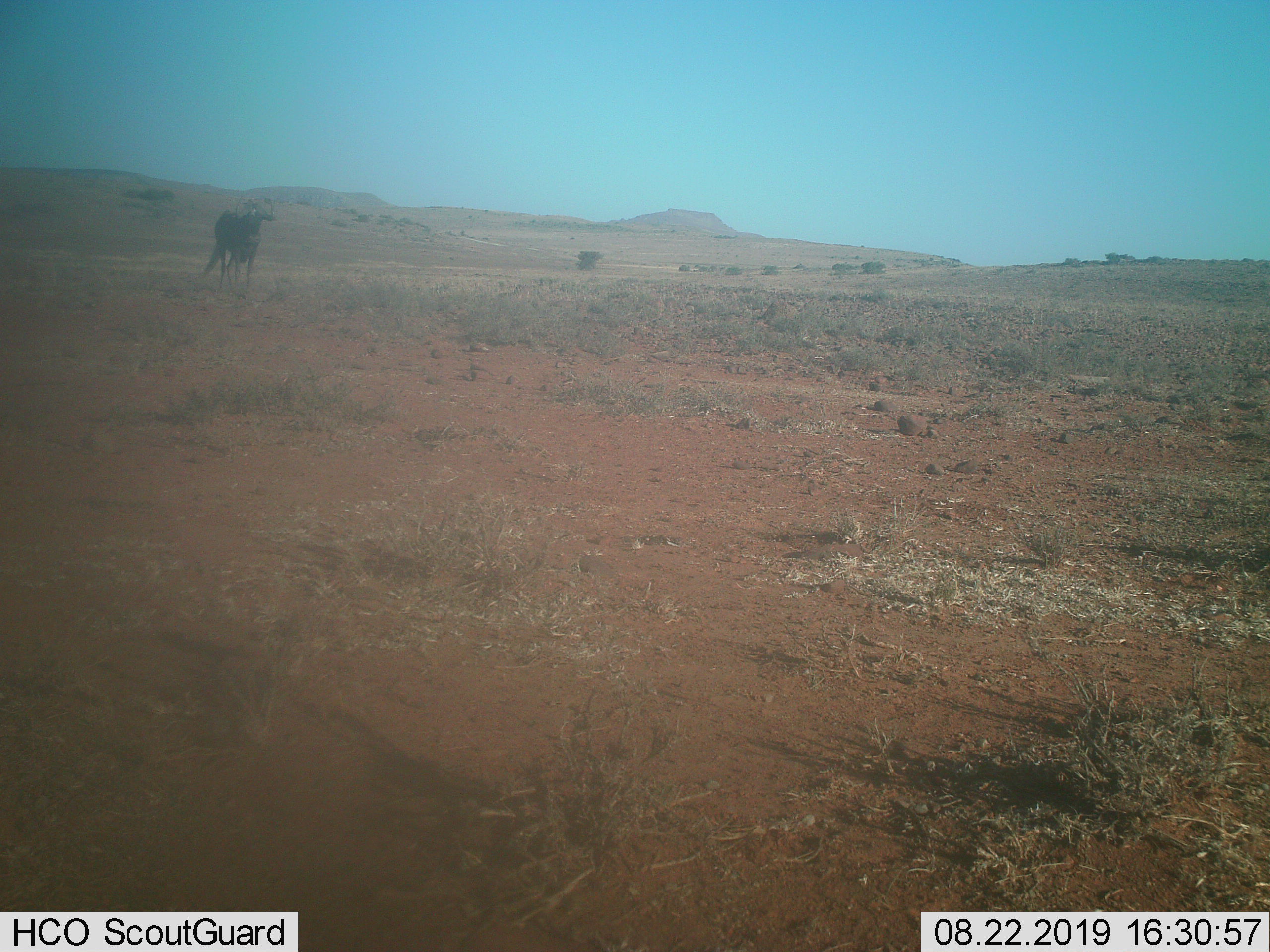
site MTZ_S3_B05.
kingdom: Animalia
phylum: Chordata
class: Mammalia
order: Artiodactyla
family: Bovidae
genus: Connochaetes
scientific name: Connochaetes gnou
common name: black wildebeest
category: wildebeestblack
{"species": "wildebeestblack (black wildebeest) (Connochaetes gnou)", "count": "1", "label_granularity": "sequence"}